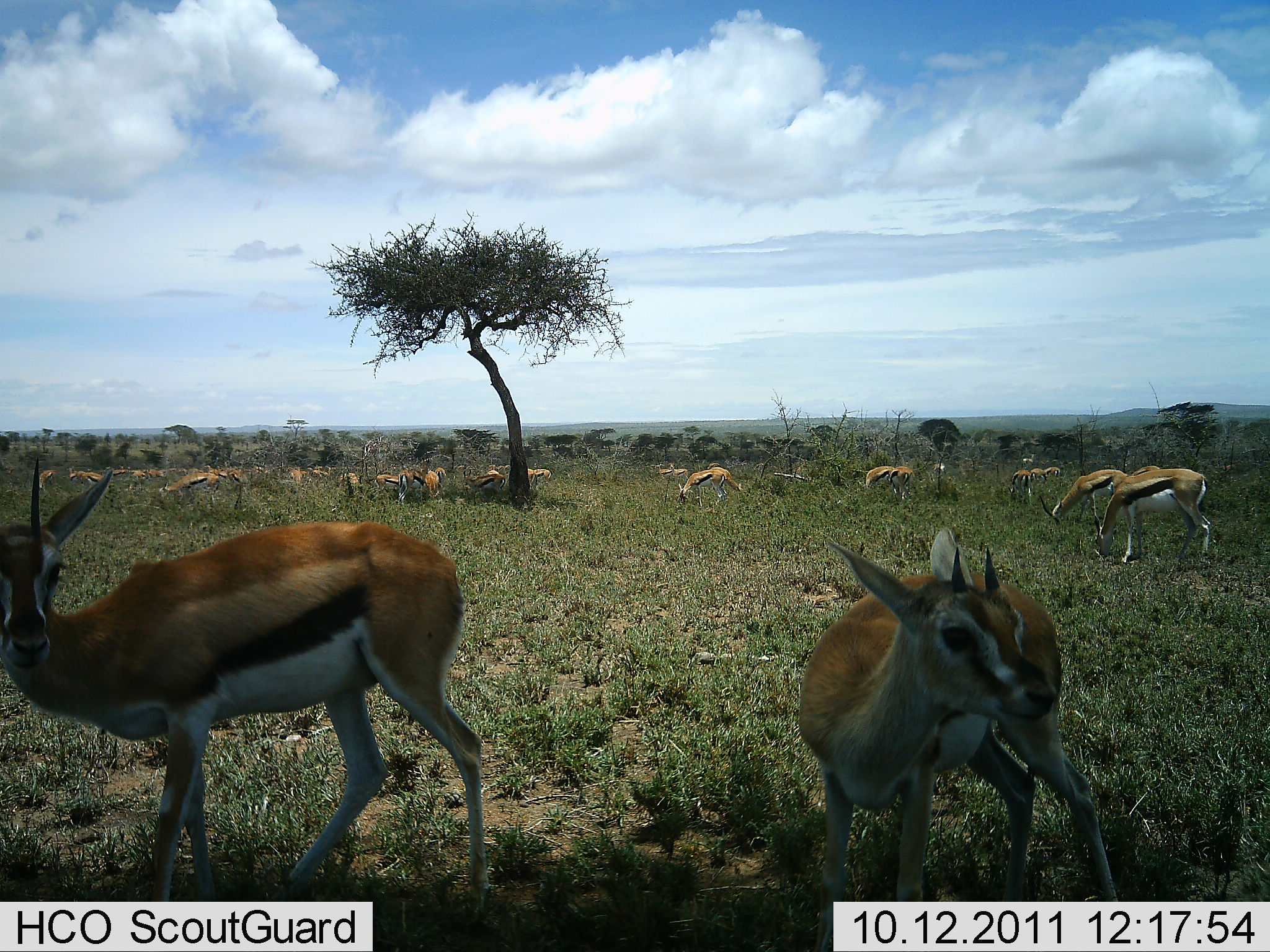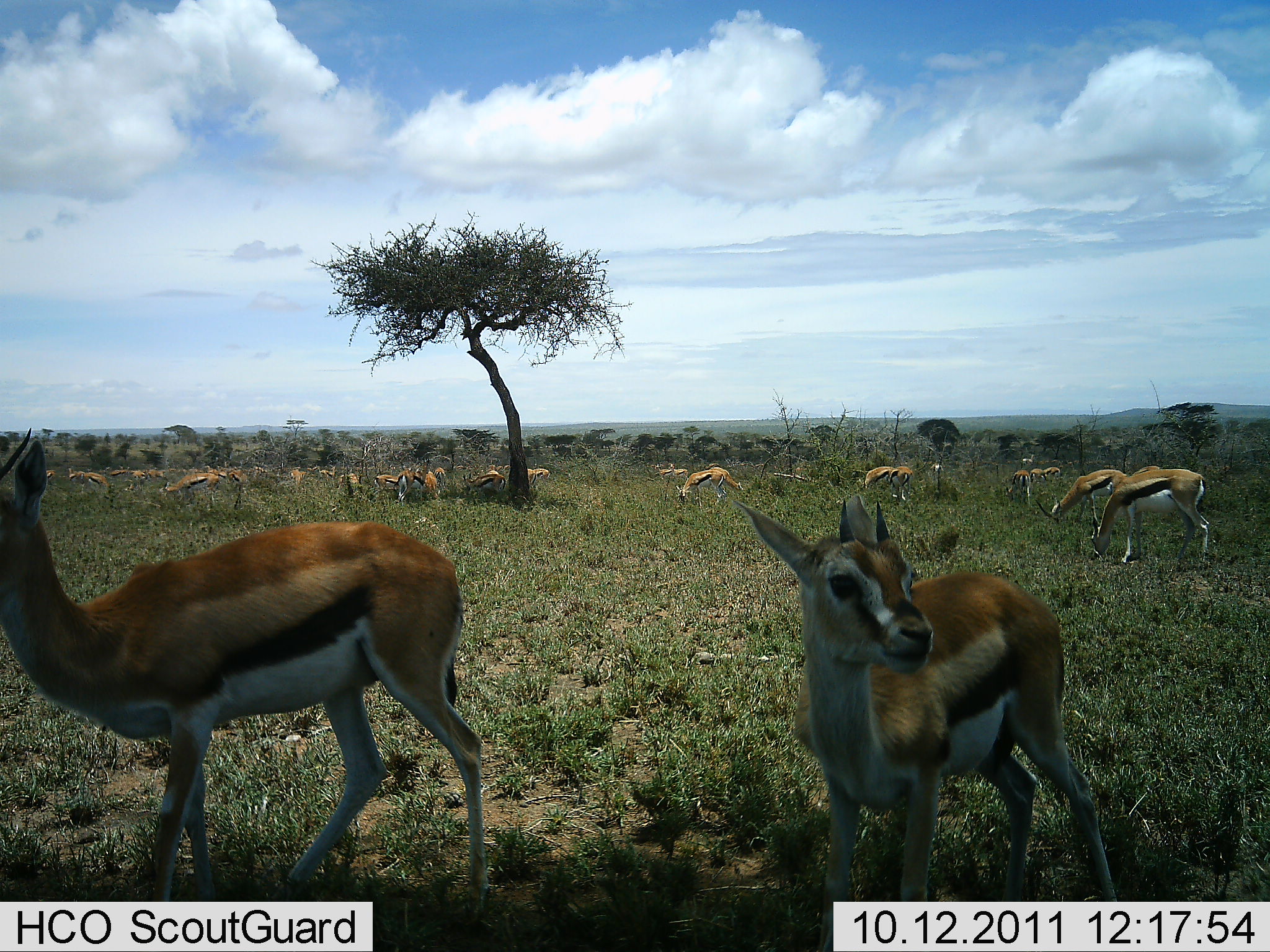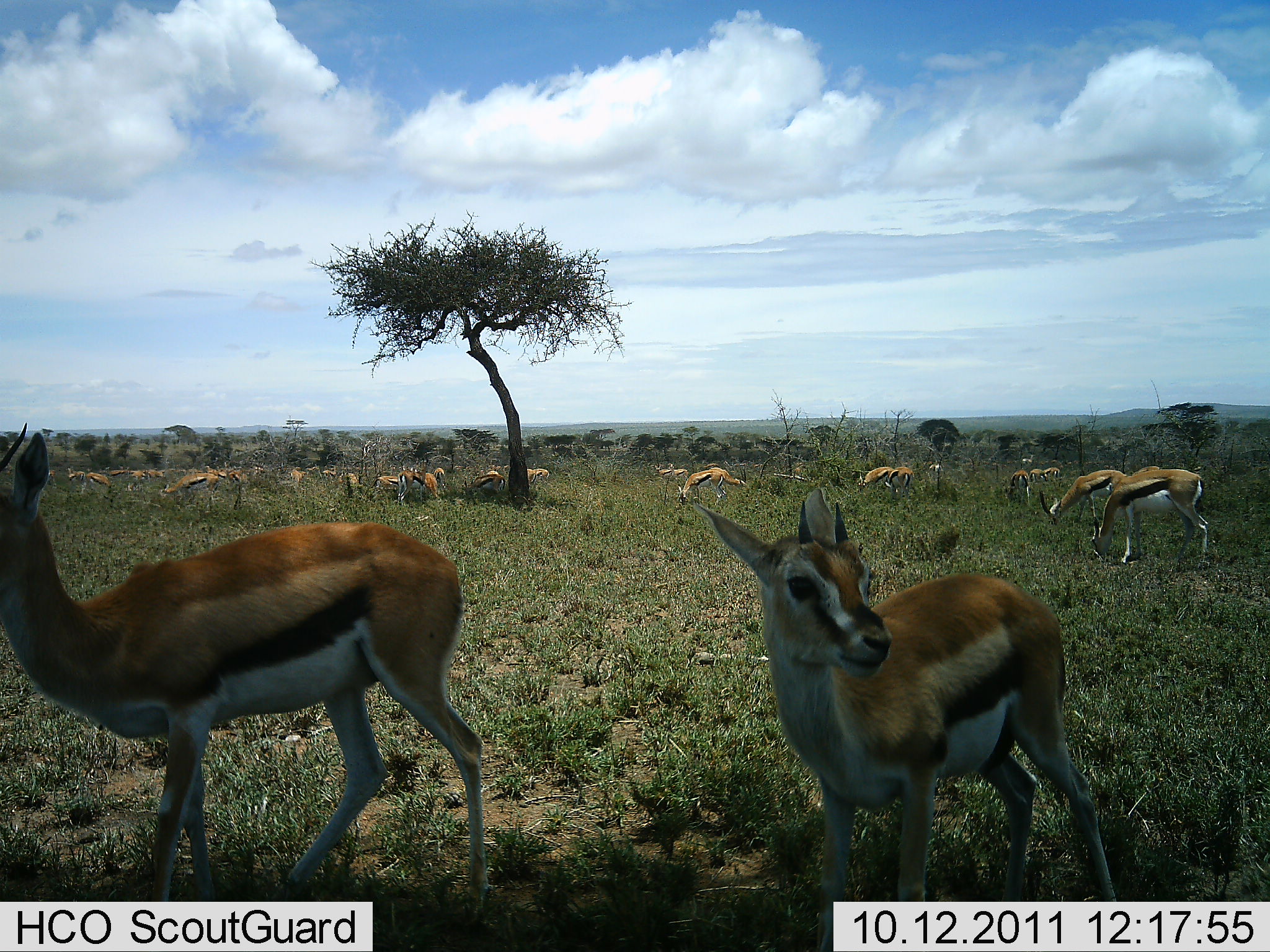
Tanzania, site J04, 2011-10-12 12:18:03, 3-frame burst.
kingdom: Animalia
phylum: Chordata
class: Mammalia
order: Artiodactyla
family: Bovidae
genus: Eudorcas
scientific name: Eudorcas thomsonii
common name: thomson's gazelle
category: gazellethomsons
Gazellethomsons (thomson's gazelle) (Eudorcas thomsonii), count 11-50. Behavior (volunteer vote fractions): standing 57%, resting 7%, moving 21%, interacting 7%. Young present (vote fraction): 21%. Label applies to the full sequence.